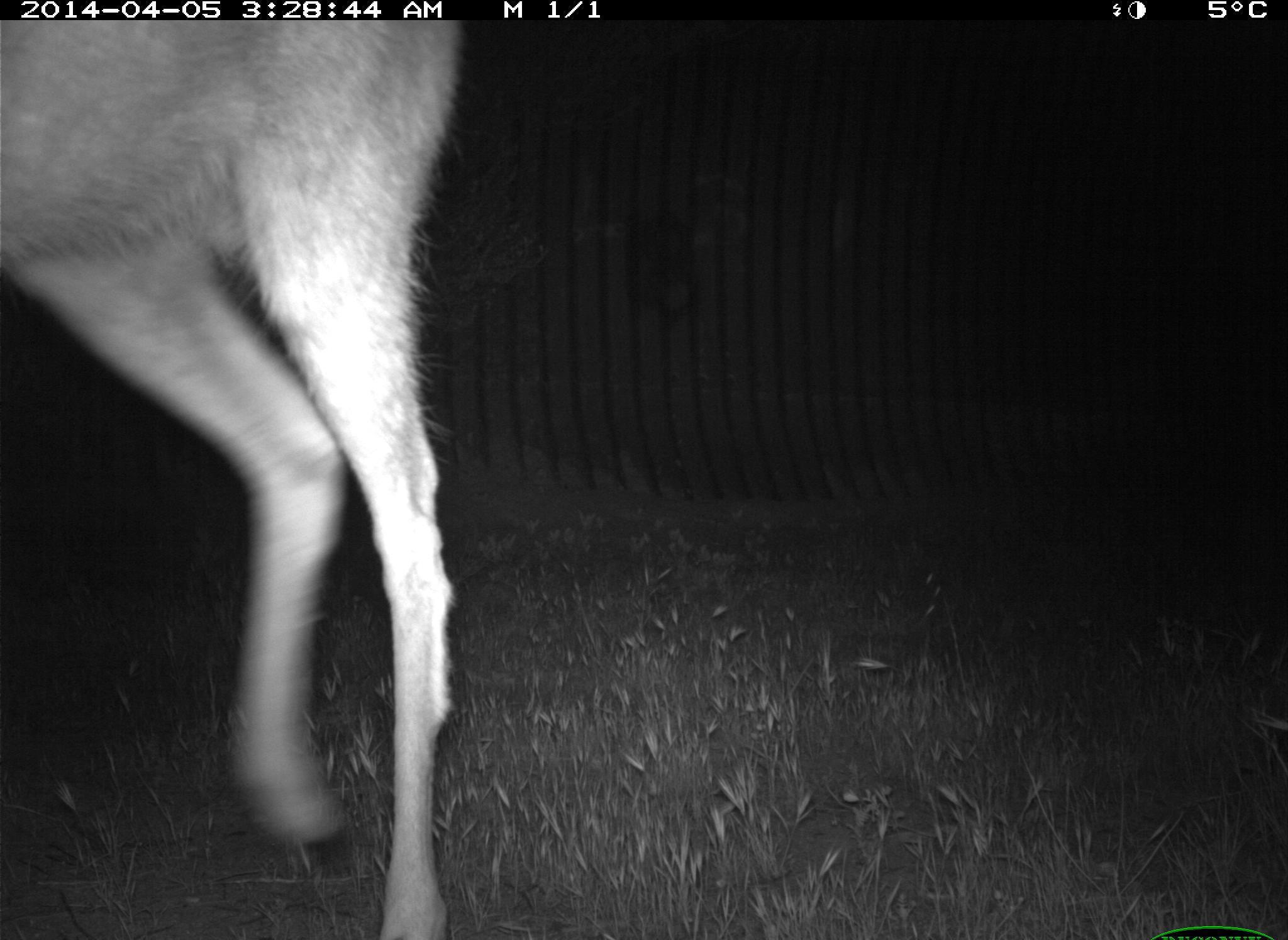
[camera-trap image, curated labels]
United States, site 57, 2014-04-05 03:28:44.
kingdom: Animalia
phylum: Chordata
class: Mammalia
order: Artiodactyla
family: Cervidae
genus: Odocoileus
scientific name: Odocoileus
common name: deer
Deer (Odocoileus).